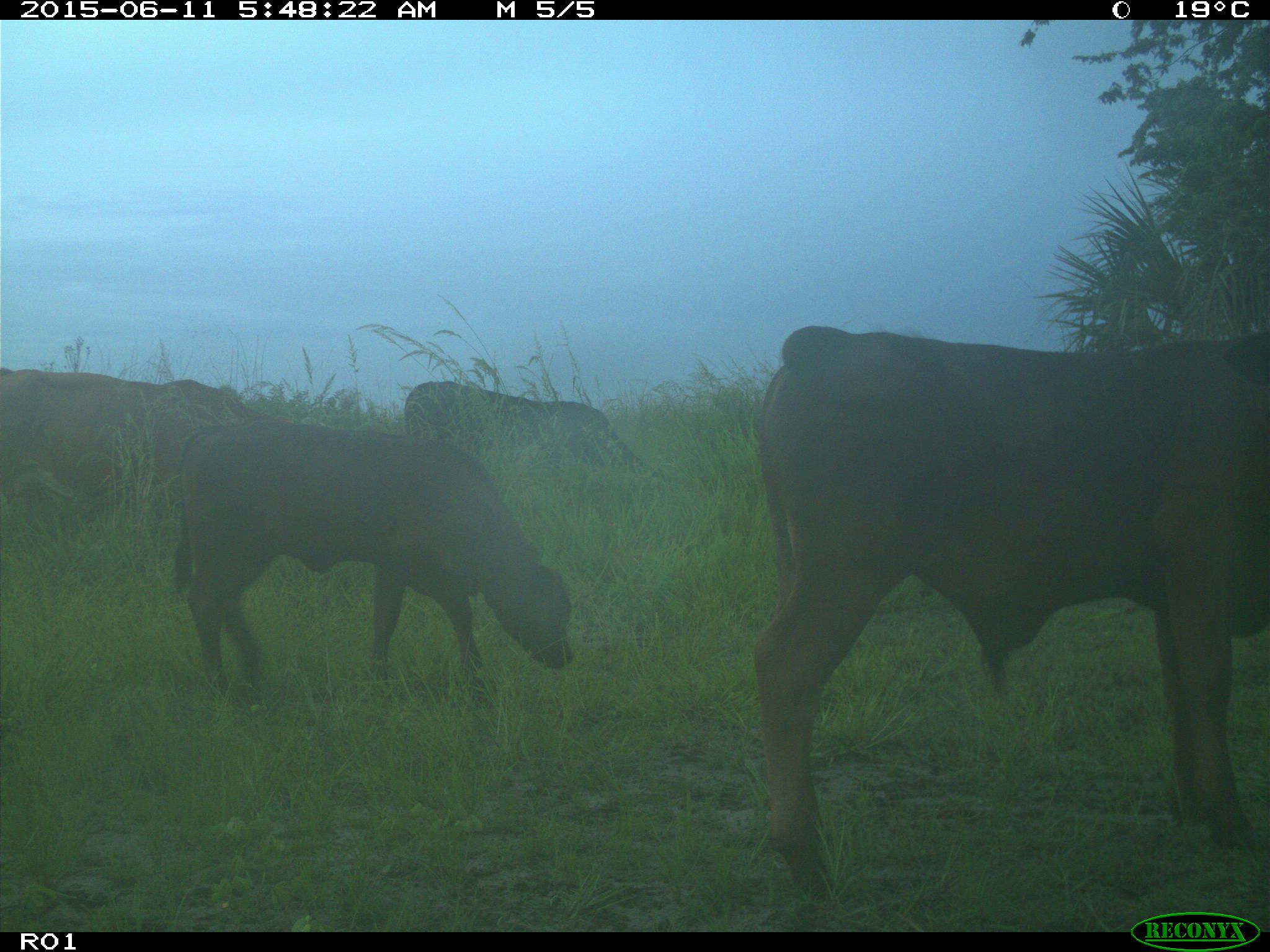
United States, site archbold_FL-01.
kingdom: Animalia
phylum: Chordata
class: Mammalia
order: Artiodactyla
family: Bovidae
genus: Bos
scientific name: Bos taurus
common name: domestic cow